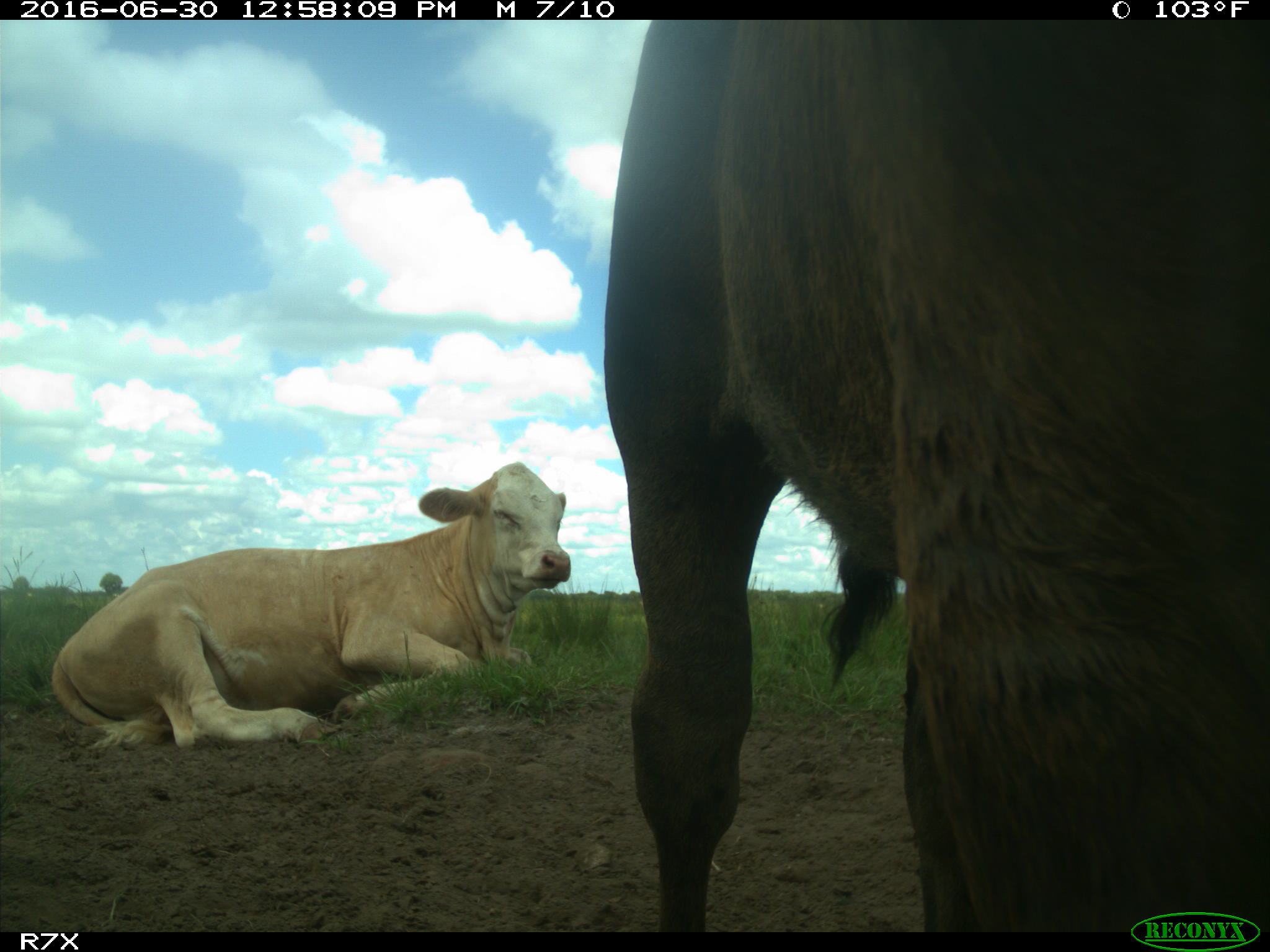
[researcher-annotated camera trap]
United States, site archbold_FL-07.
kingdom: Animalia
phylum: Chordata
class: Mammalia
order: Artiodactyla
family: Bovidae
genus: Bos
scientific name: Bos taurus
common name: domestic cow